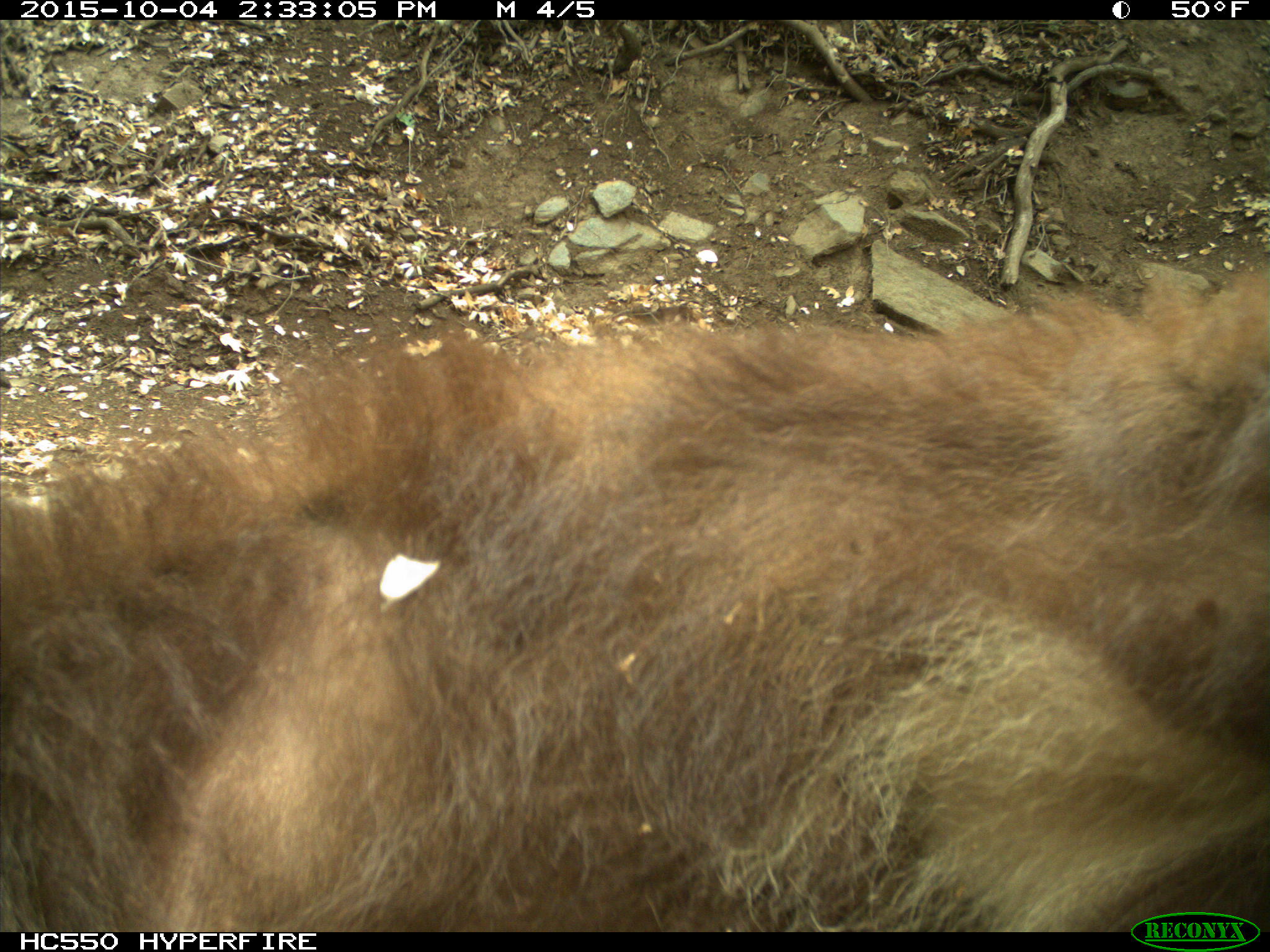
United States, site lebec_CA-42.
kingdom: Animalia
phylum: Chordata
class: Mammalia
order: Carnivora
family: Ursidae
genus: Ursus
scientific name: Ursus americanus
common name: american black bear